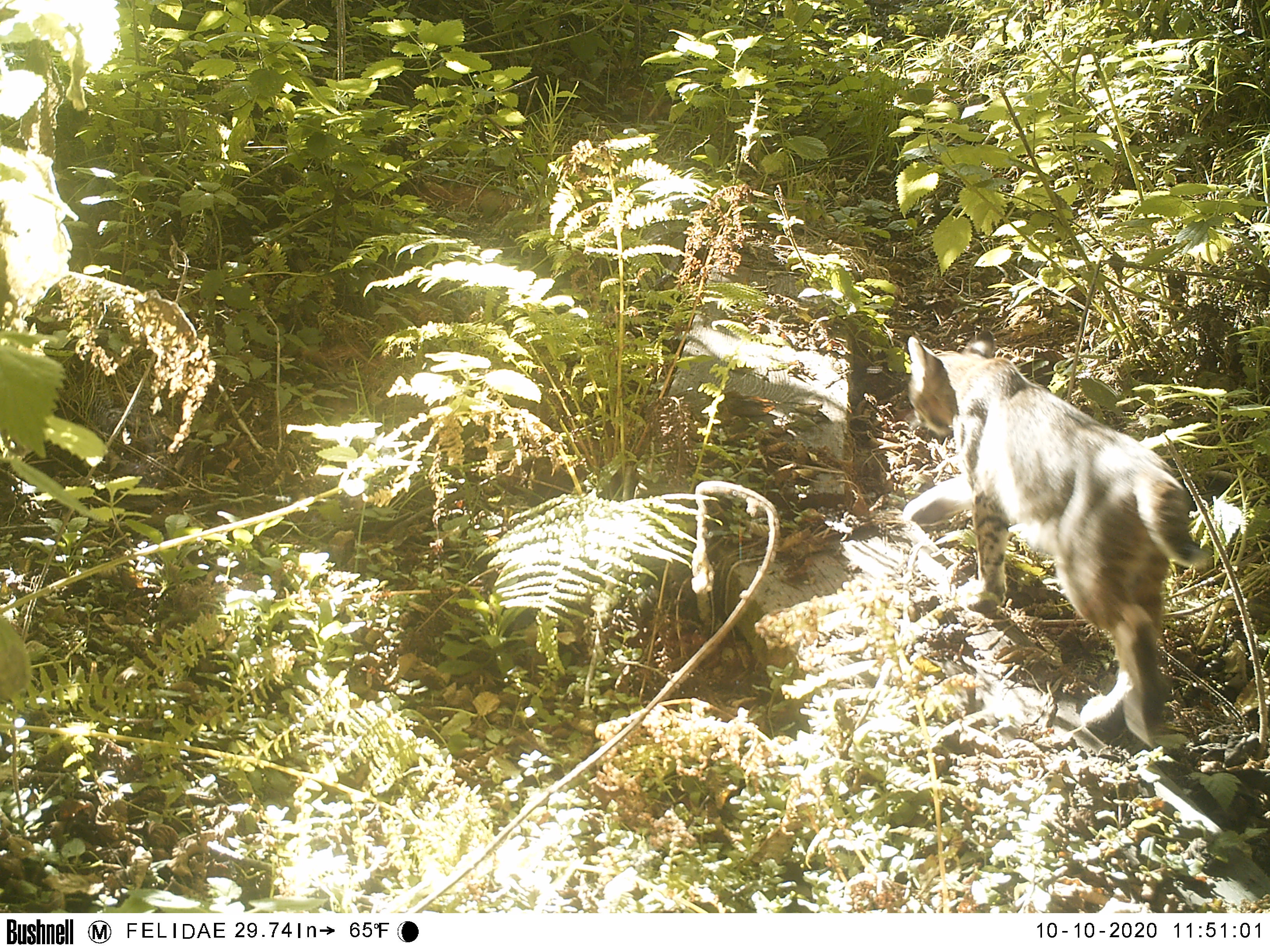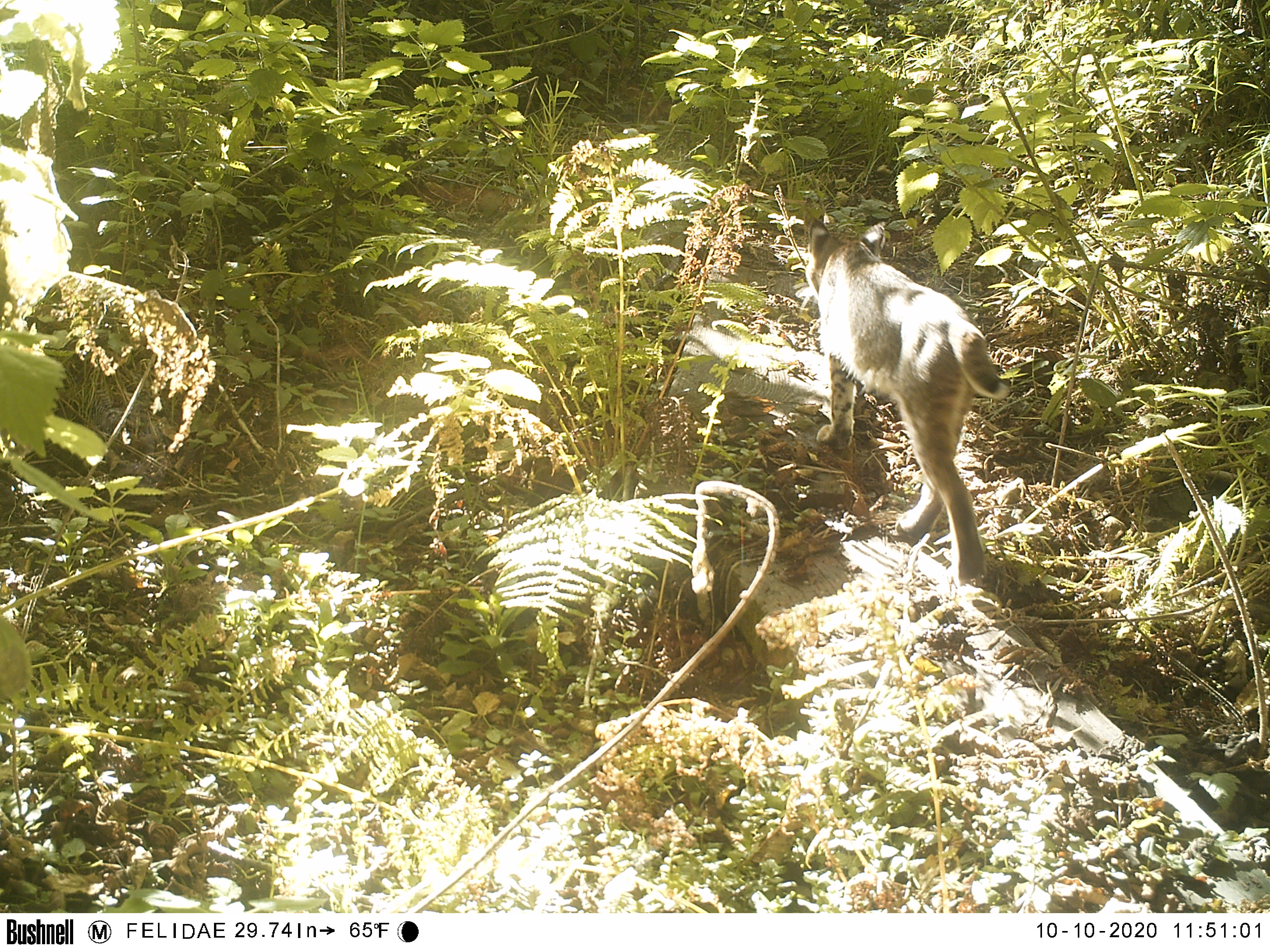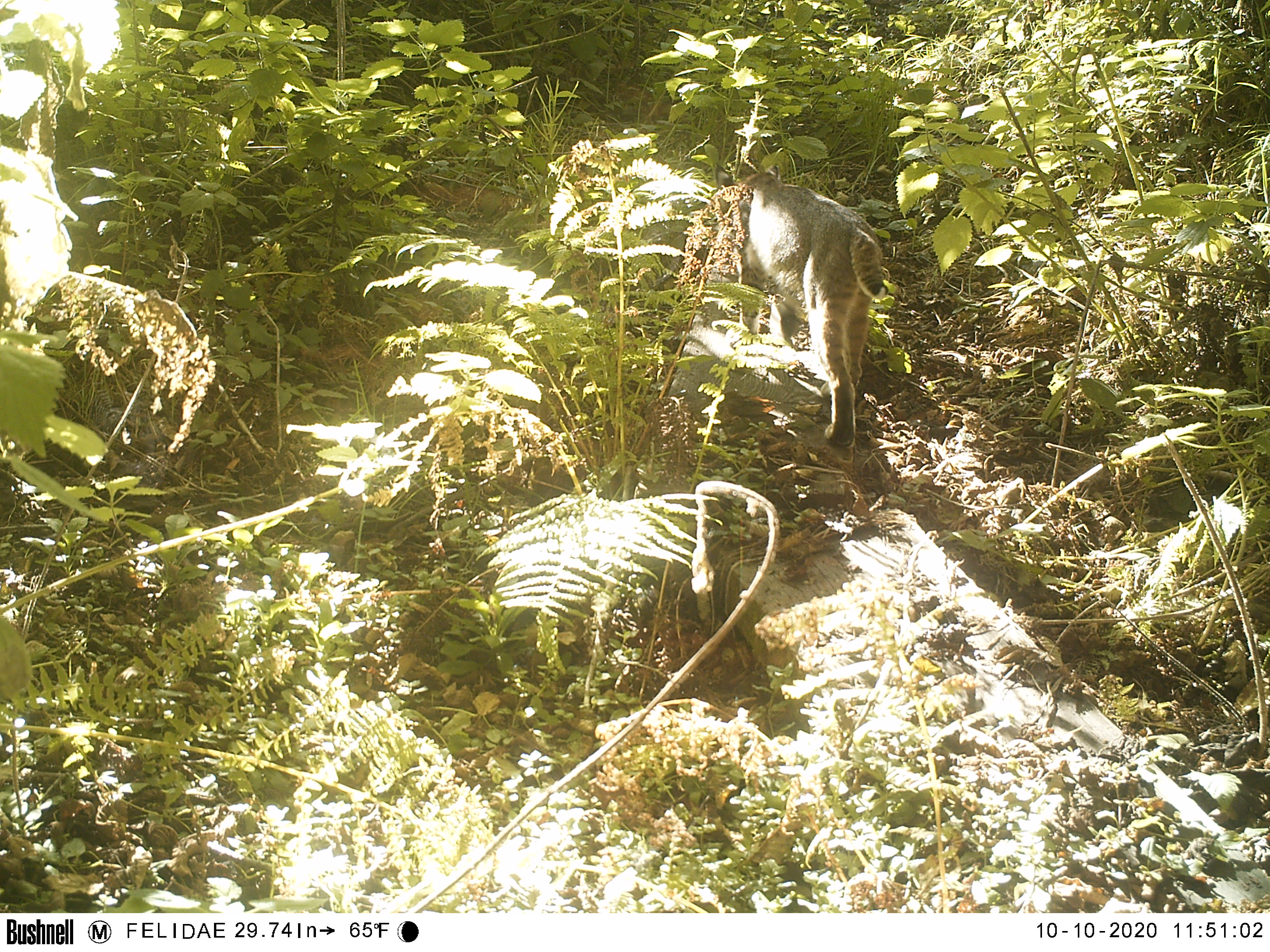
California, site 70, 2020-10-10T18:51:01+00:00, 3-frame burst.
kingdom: Animalia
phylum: Chordata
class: Mammalia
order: Carnivora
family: Felidae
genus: Lynx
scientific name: Lynx rufus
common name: bobcat